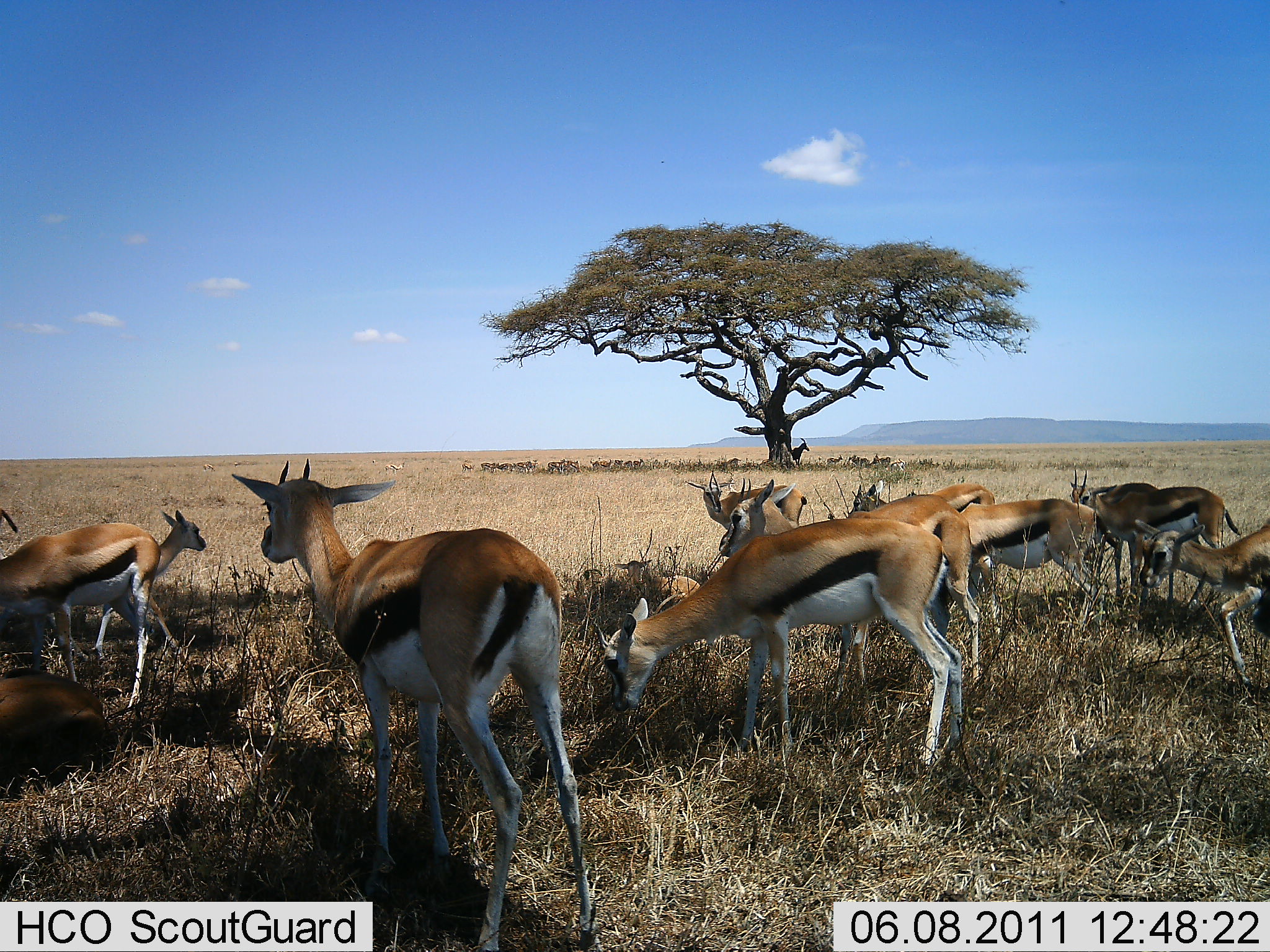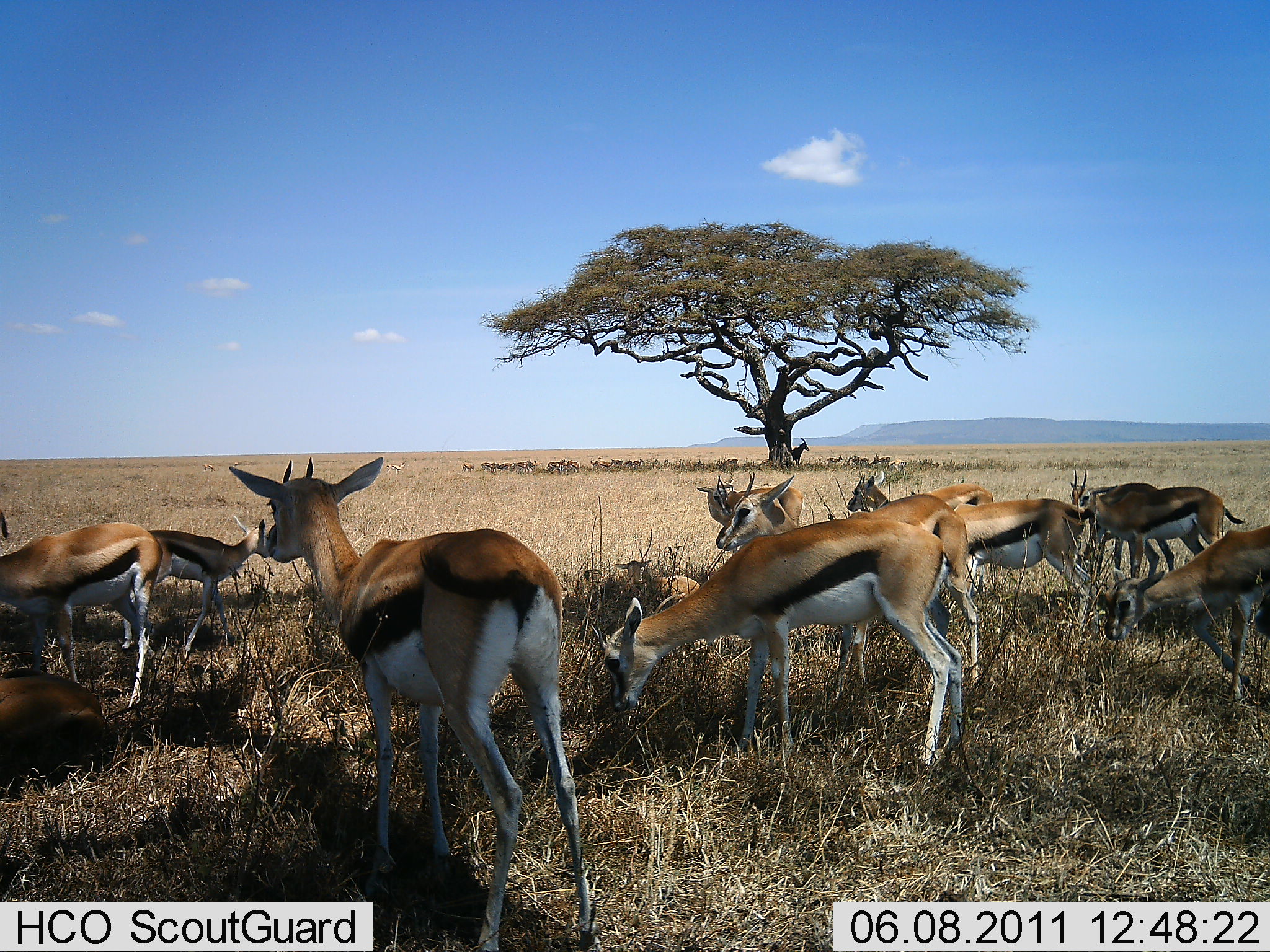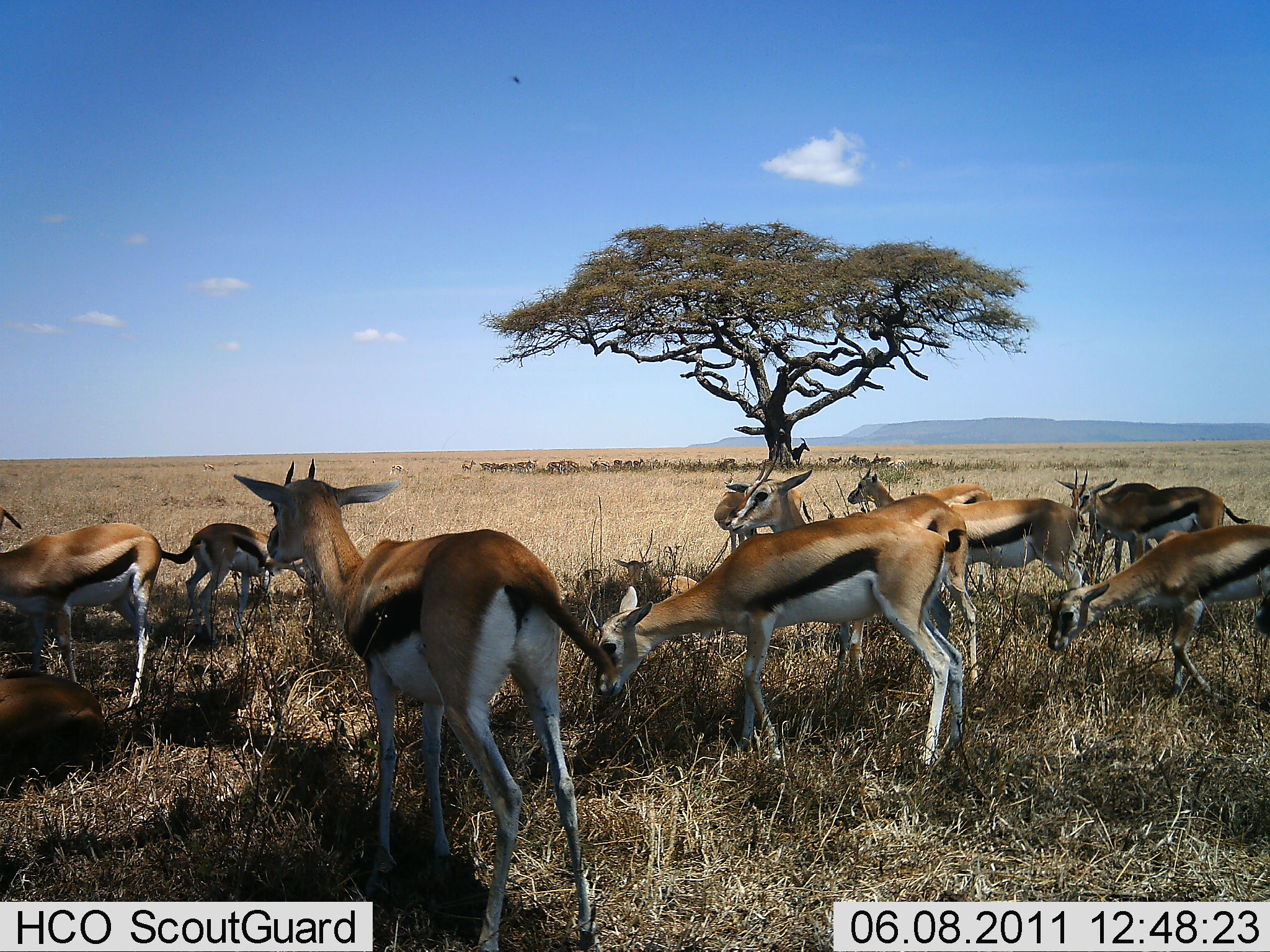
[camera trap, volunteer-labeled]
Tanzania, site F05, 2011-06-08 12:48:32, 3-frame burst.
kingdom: Animalia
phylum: Chordata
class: Mammalia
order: Artiodactyla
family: Bovidae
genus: Eudorcas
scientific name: Eudorcas thomsonii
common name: thomson's gazelle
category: gazellethomsons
Gazellethomsons (thomson's gazelle) (Eudorcas thomsonii), count 11-50. Behavior (volunteer vote fractions): standing 83%, resting 58%, moving 42%, interacting 8%. Young present (vote fraction): 58%. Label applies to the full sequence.